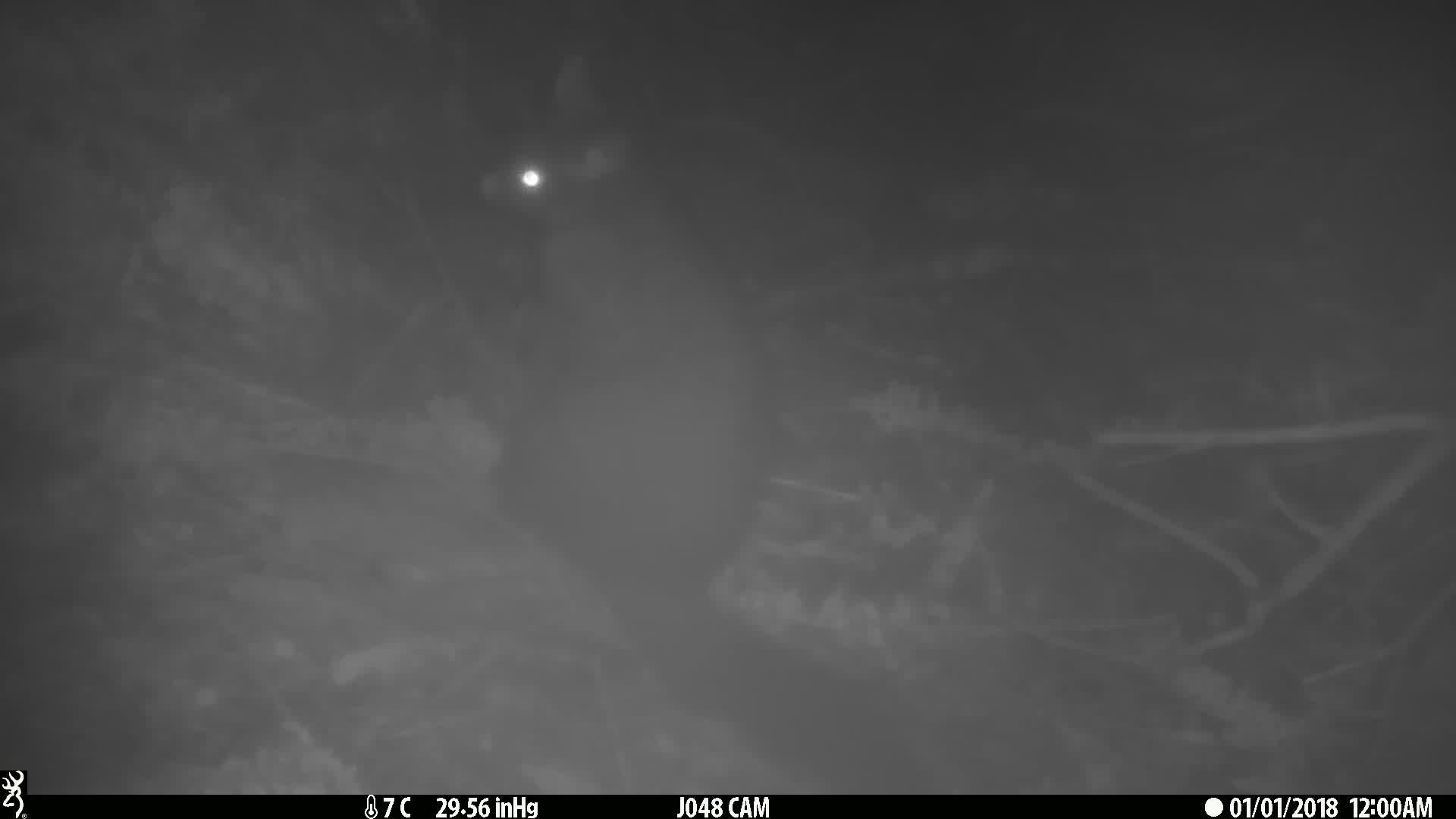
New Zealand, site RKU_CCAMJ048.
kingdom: Animalia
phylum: Chordata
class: Mammalia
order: Diprotodontia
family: Phalangeridae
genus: Trichosurus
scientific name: Trichosurus vulpecula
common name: common brushtail possum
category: possum